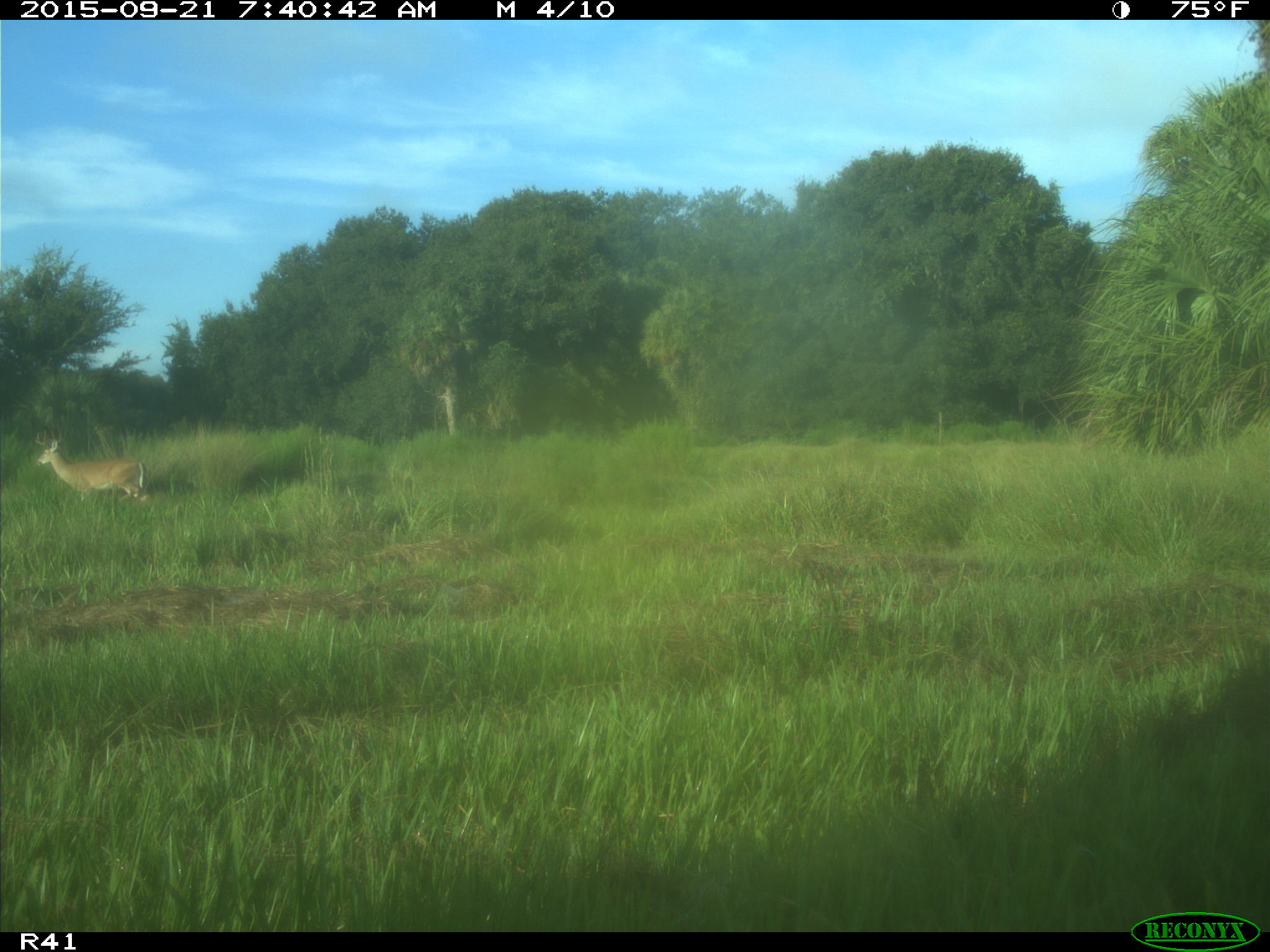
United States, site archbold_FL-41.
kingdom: Animalia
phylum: Chordata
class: Mammalia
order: Artiodactyla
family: Cervidae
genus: Odocoileus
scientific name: Odocoileus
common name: deer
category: unidentified deer